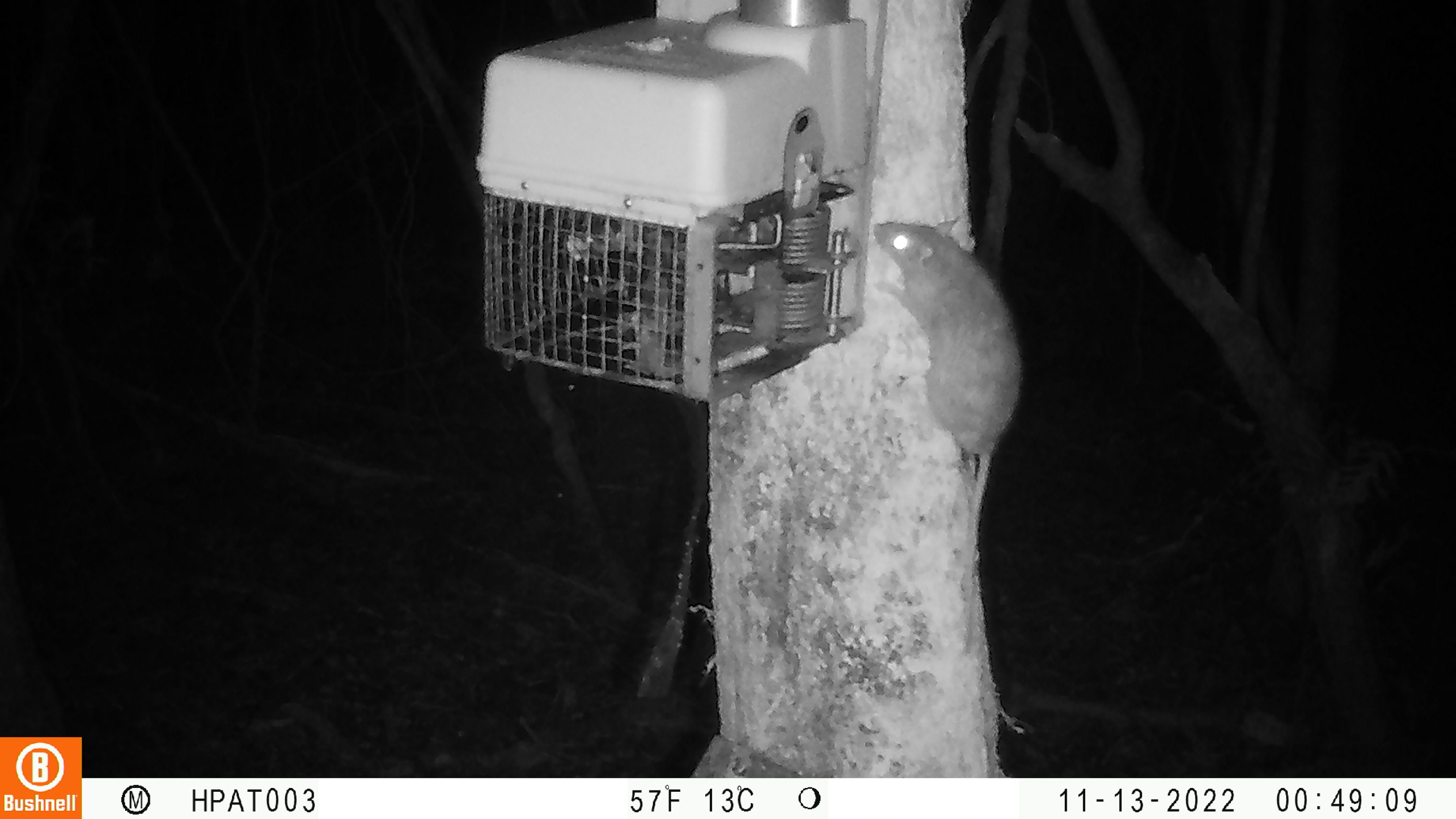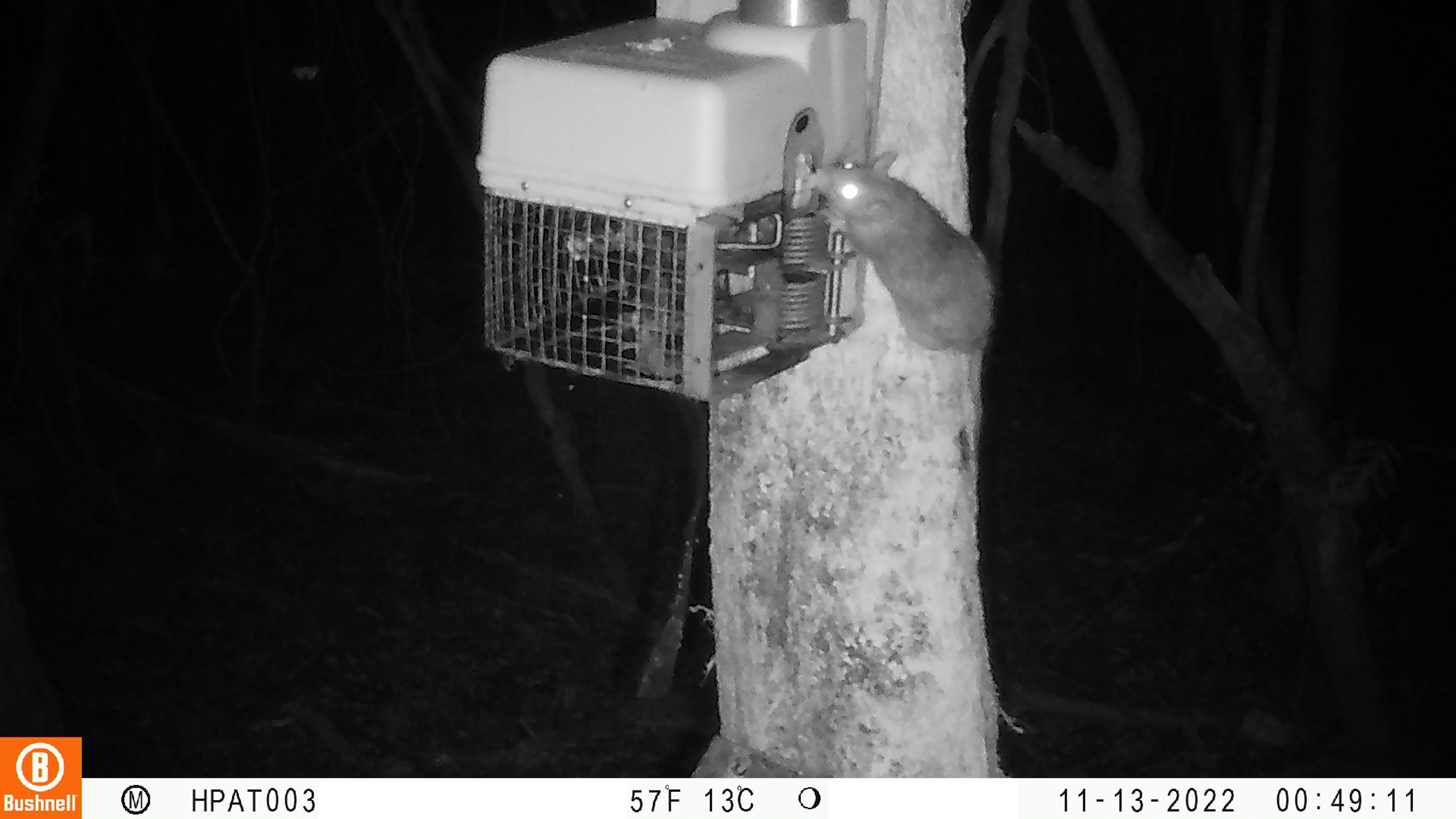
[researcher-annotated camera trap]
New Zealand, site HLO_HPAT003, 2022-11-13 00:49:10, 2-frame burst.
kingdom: Animalia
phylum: Chordata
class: Mammalia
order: Rodentia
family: Muridae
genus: Rattus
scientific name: Rattus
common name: rat